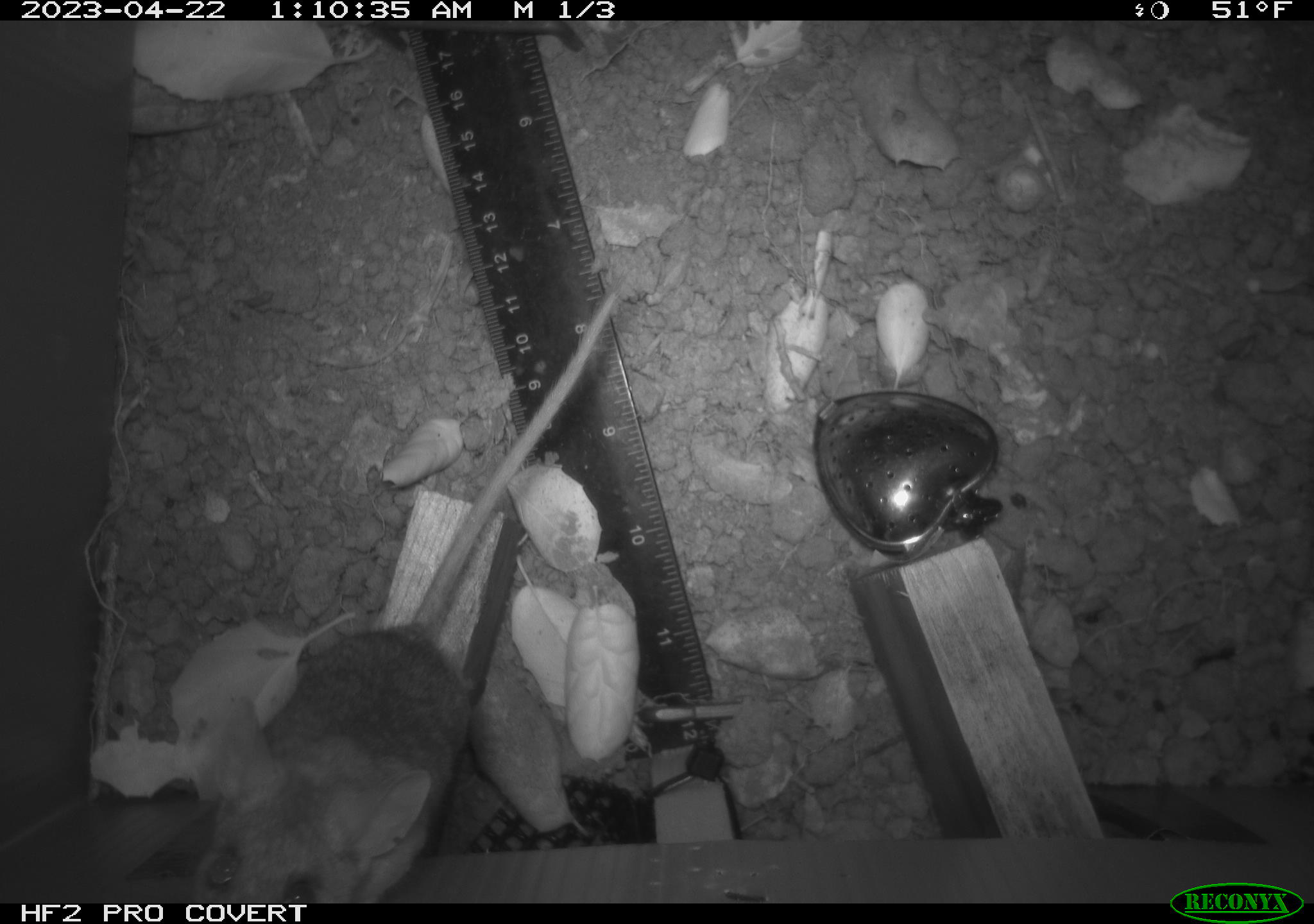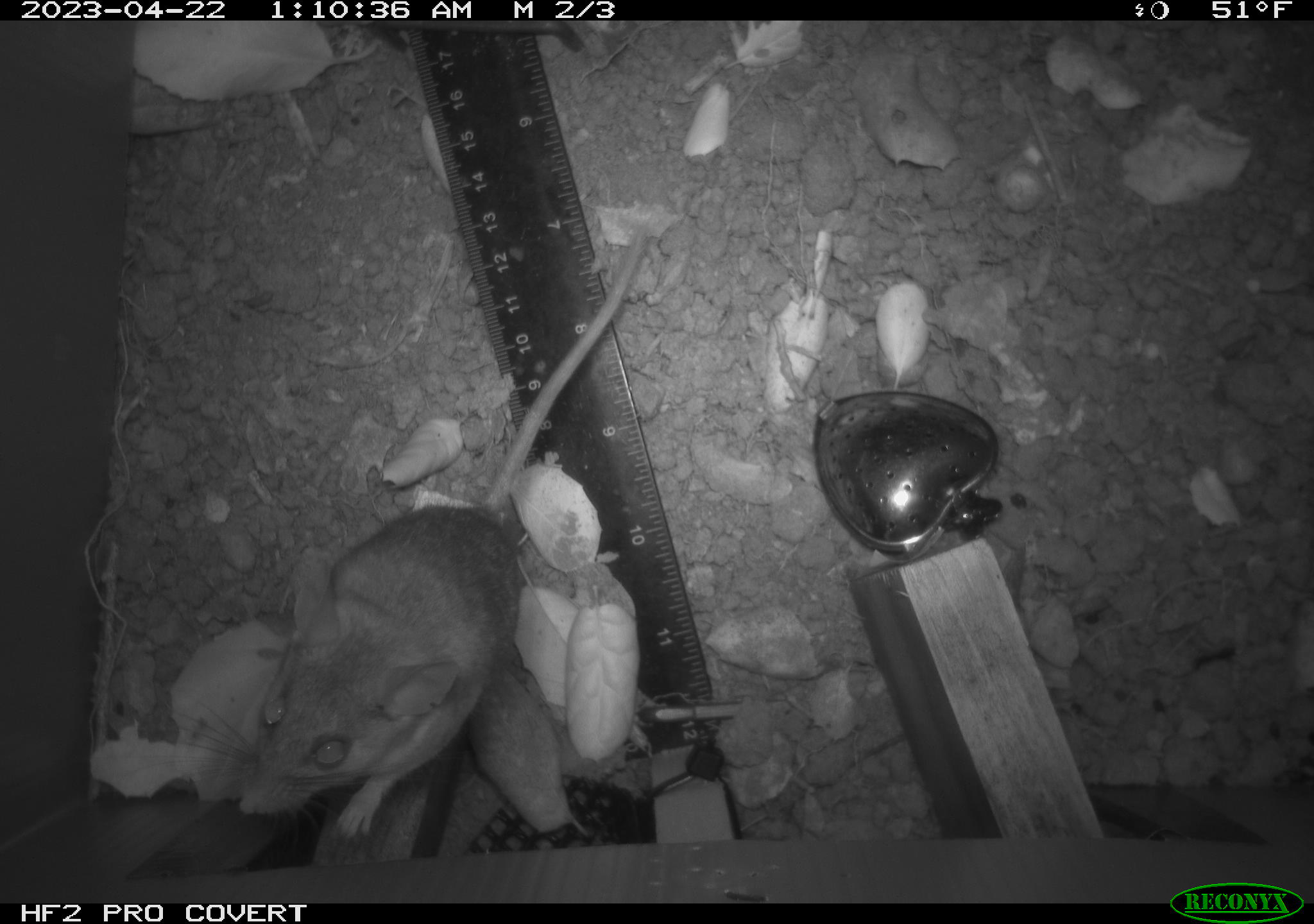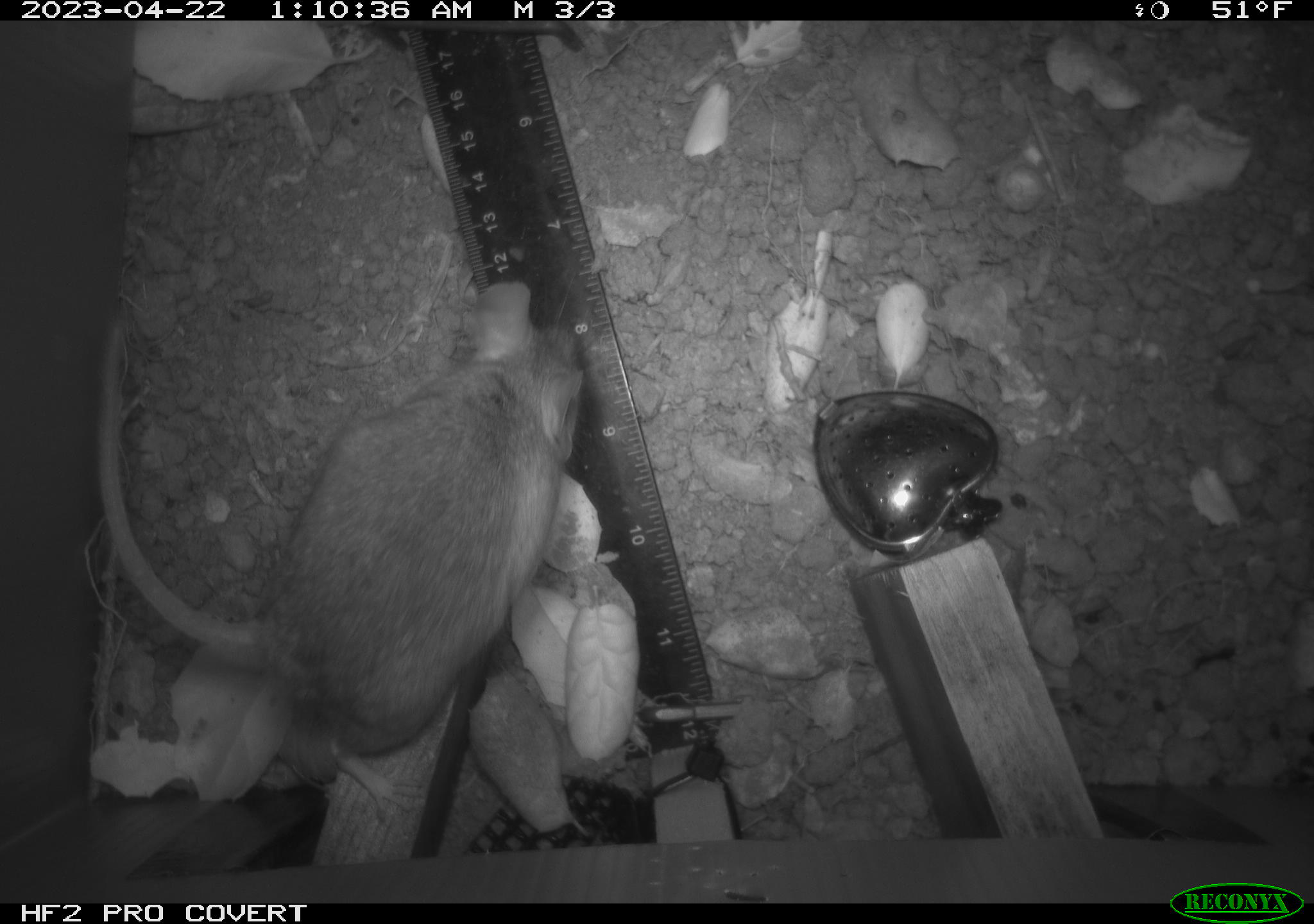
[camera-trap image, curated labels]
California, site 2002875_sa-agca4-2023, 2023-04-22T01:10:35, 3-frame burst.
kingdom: Animalia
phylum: Chordata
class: Mammalia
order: Rodentia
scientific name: Rodentia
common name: mouse species